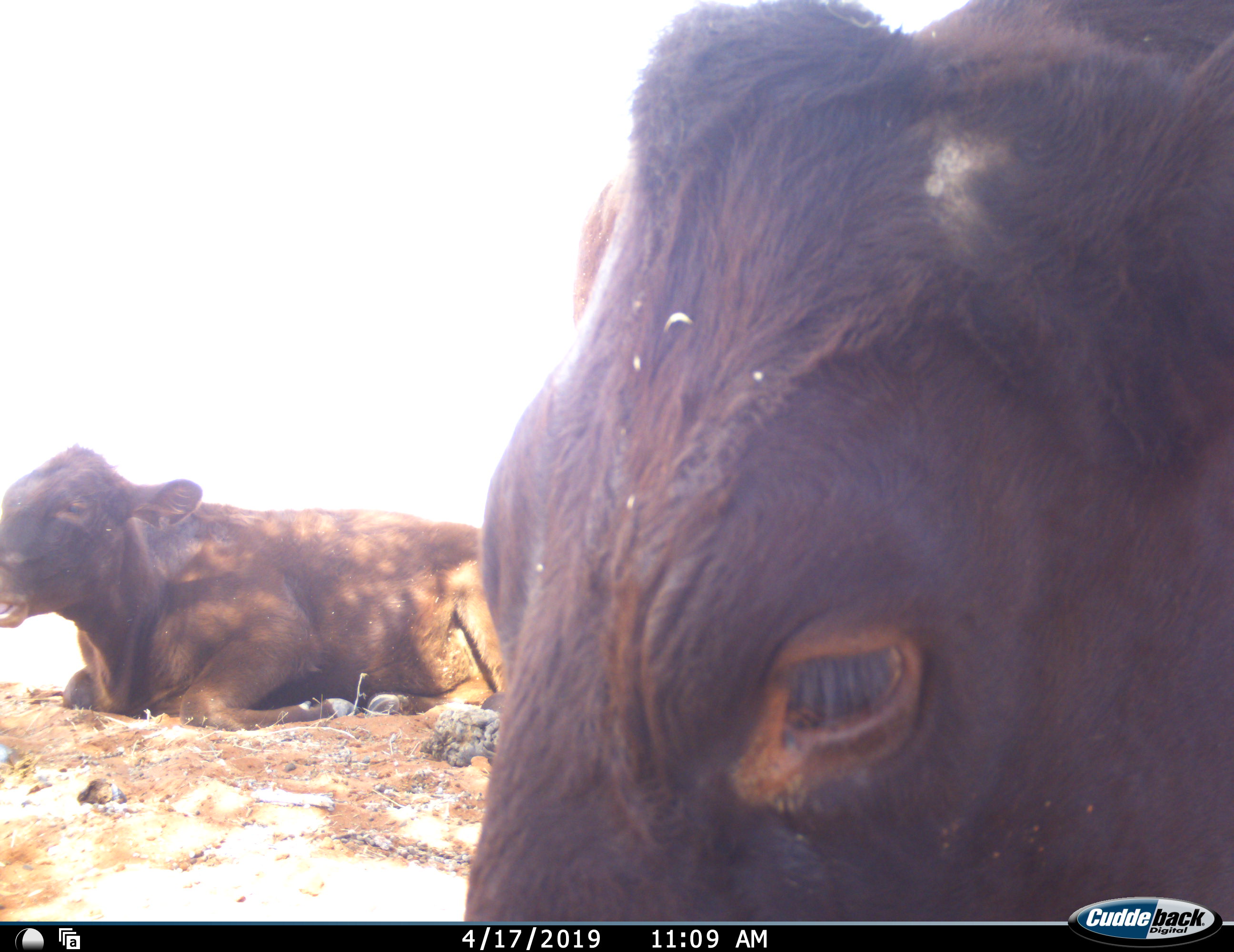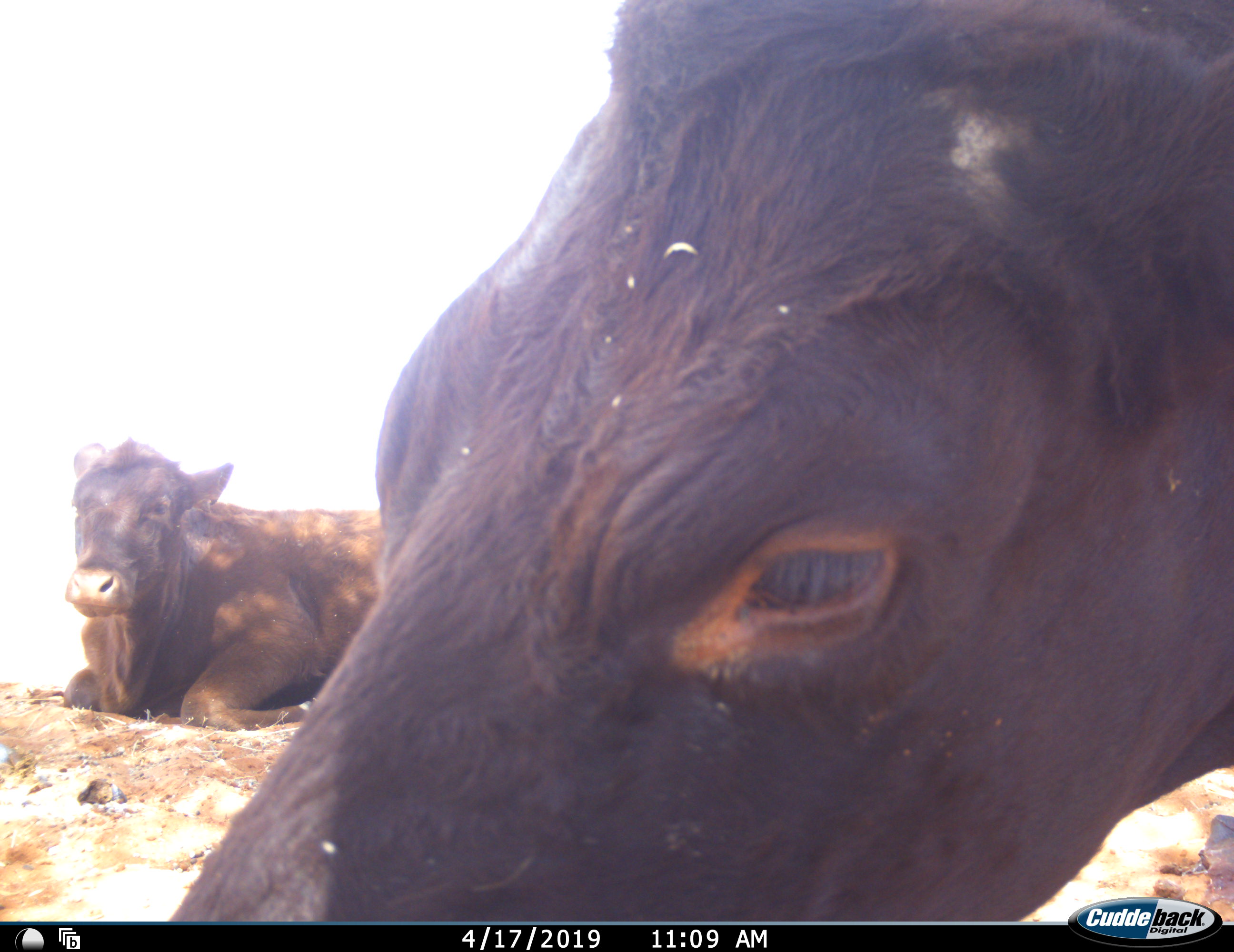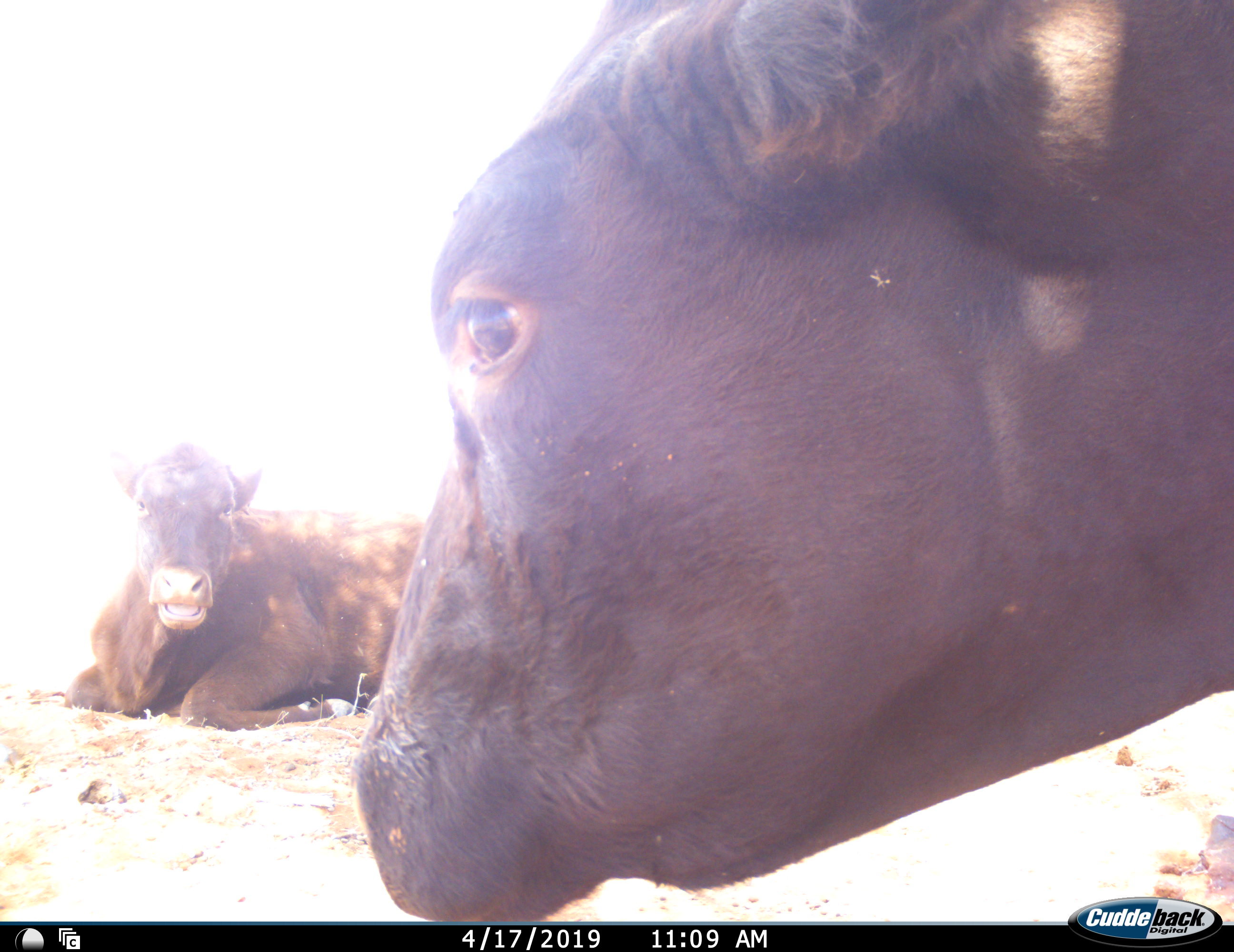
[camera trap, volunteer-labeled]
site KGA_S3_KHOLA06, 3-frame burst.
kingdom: Animalia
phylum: Chordata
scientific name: Vertebrata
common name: domestic animal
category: domesticanimal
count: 2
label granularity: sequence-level